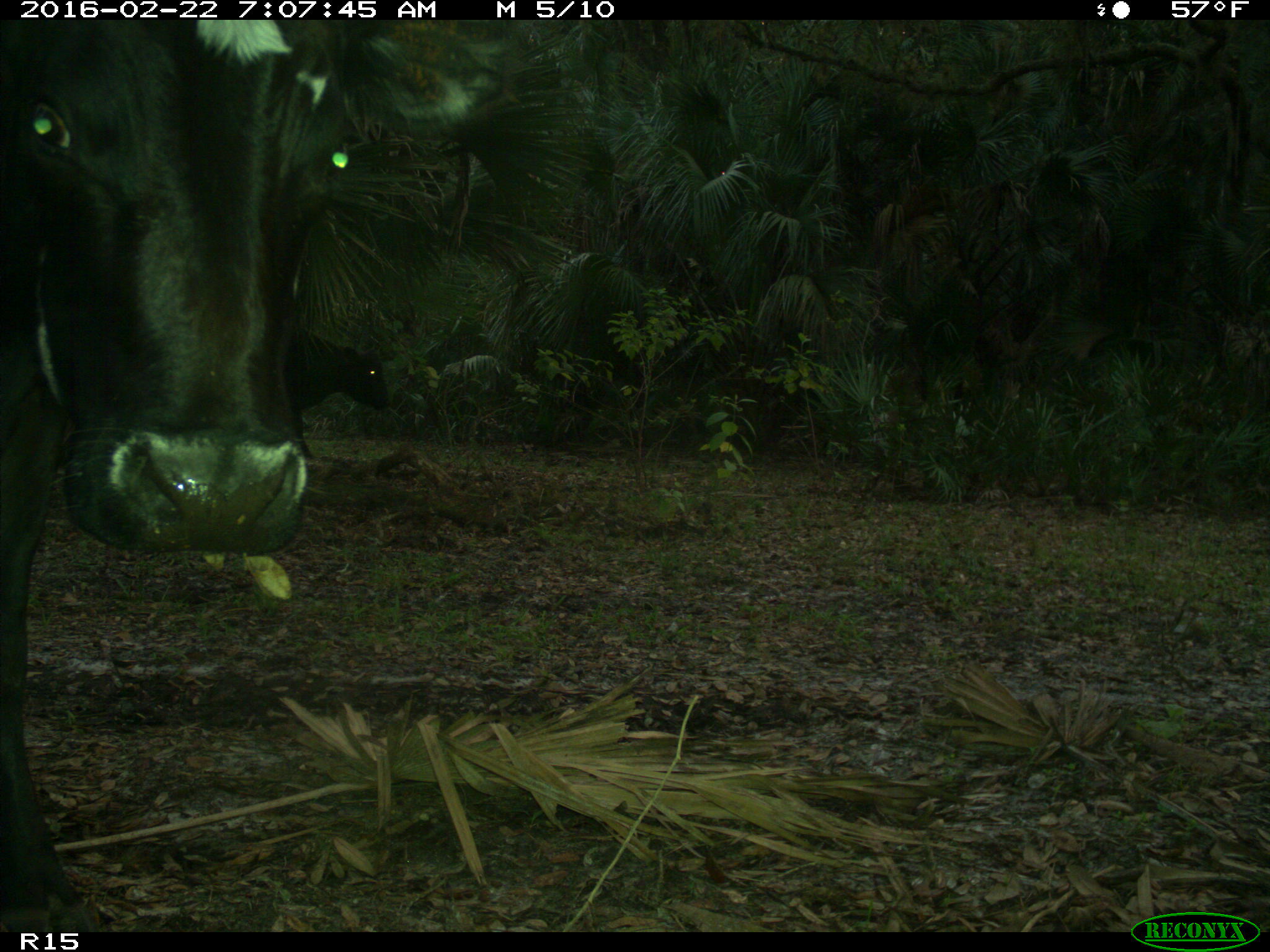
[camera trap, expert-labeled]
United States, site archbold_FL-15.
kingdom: Animalia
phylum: Chordata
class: Mammalia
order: Artiodactyla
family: Bovidae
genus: Bos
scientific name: Bos taurus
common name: domestic cow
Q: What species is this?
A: Bos taurus (domestic cow).